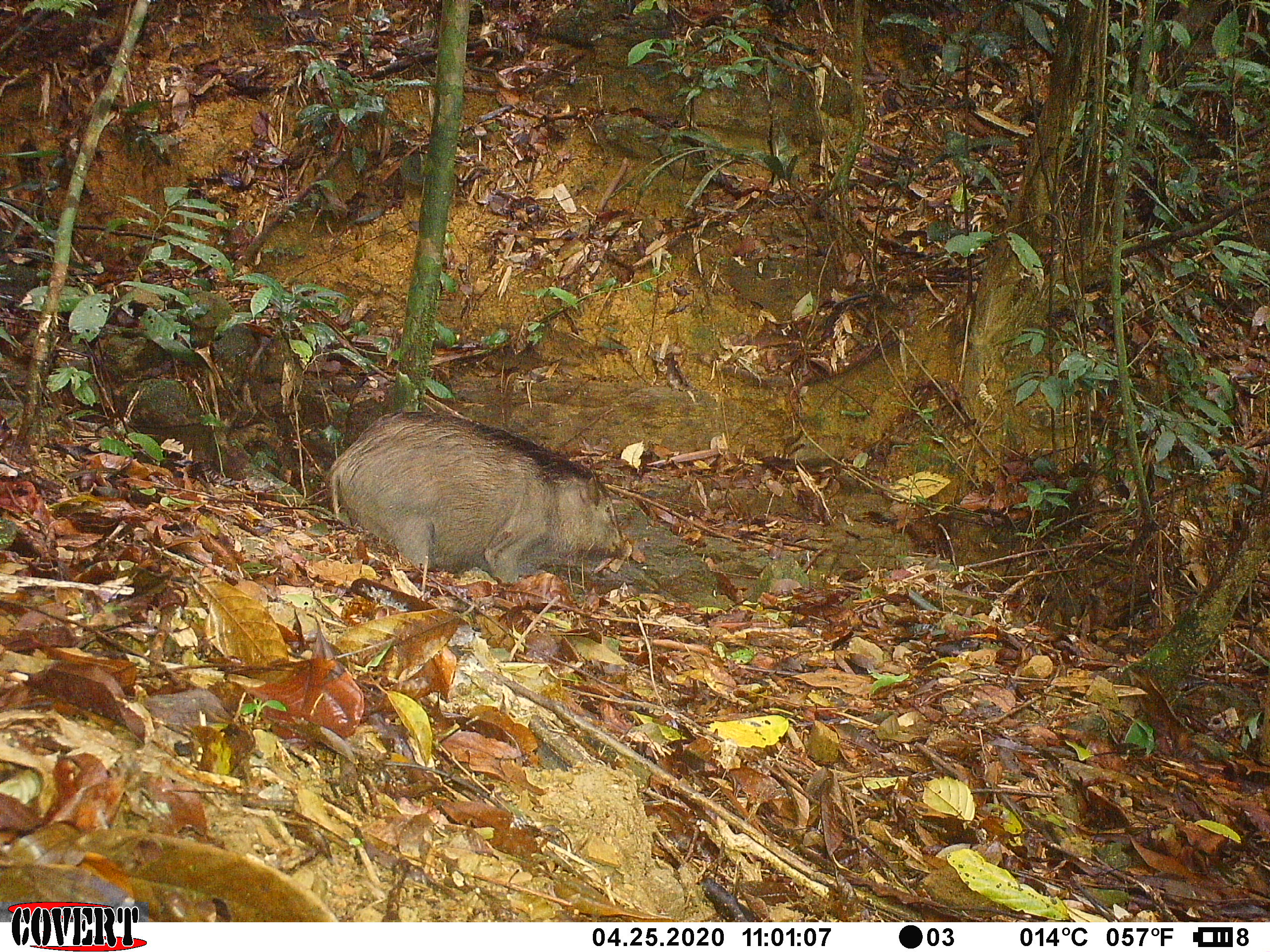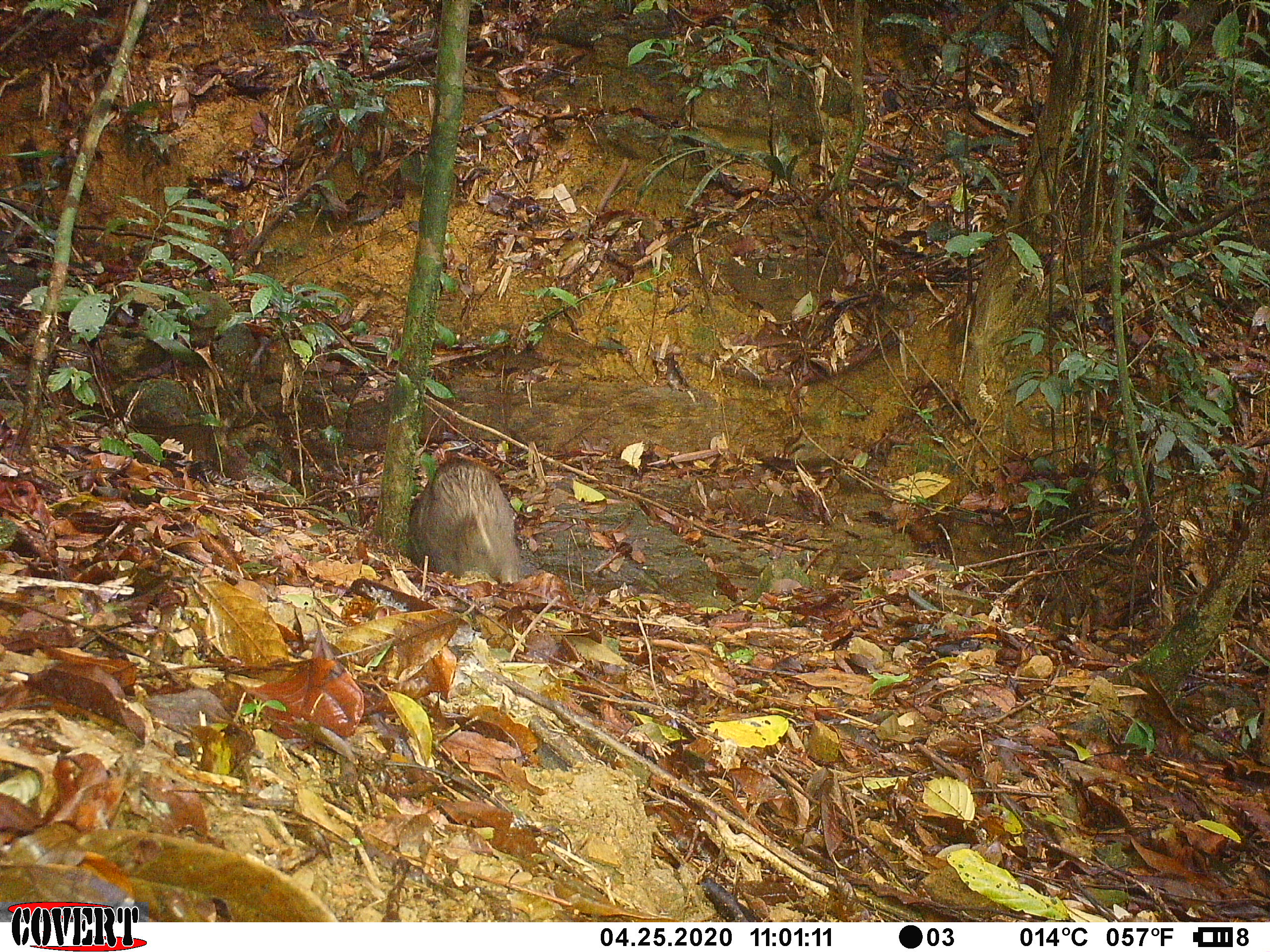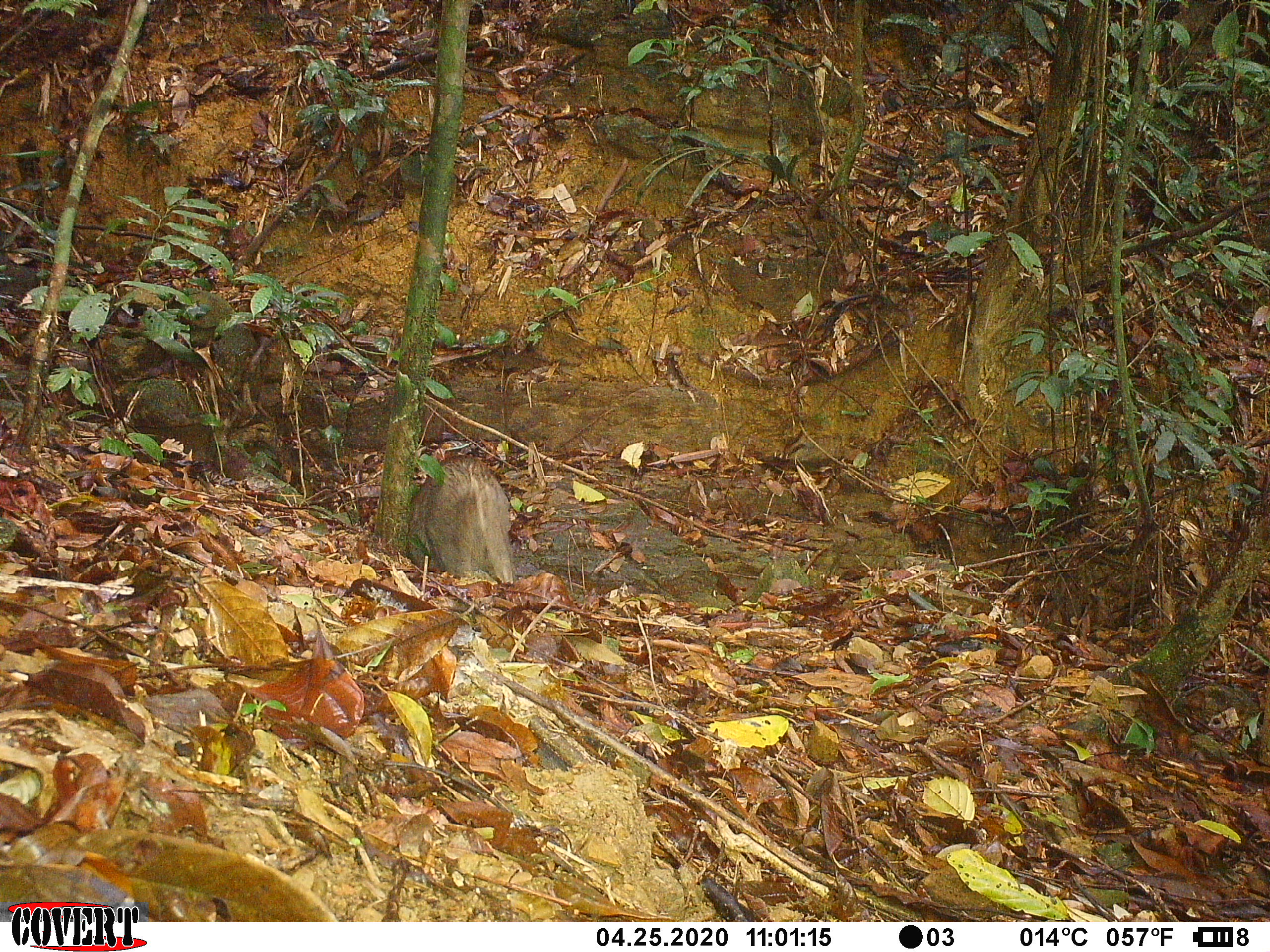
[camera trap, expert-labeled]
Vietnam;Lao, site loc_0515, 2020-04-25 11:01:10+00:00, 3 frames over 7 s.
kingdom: Animalia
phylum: Chordata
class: Mammalia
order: Artiodactyla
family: Suidae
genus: Sus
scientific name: Sus scrofa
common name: eurasian wild pig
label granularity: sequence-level